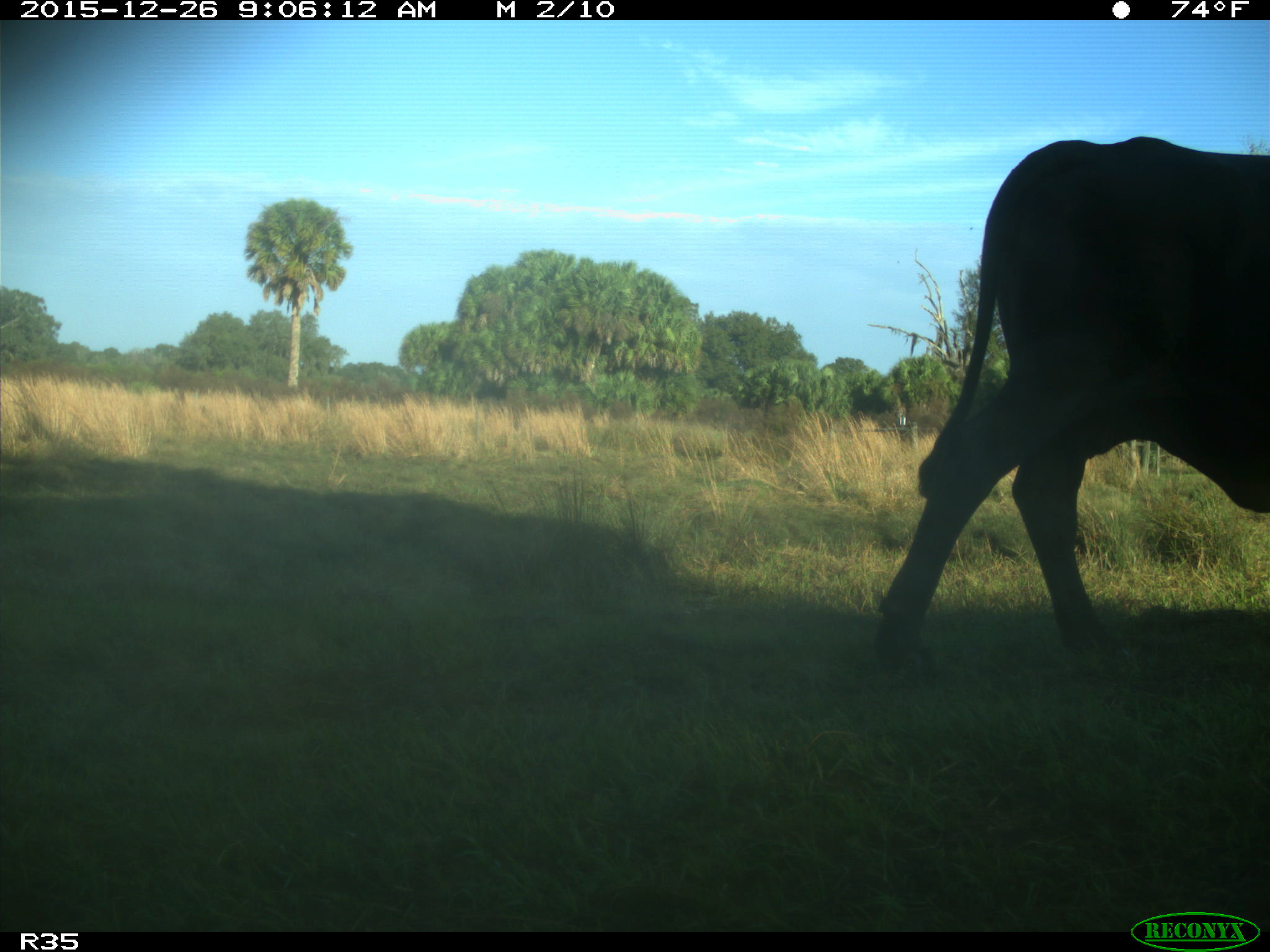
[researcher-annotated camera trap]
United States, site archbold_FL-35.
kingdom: Animalia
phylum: Chordata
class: Mammalia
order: Artiodactyla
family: Bovidae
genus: Bos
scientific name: Bos taurus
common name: domestic cow